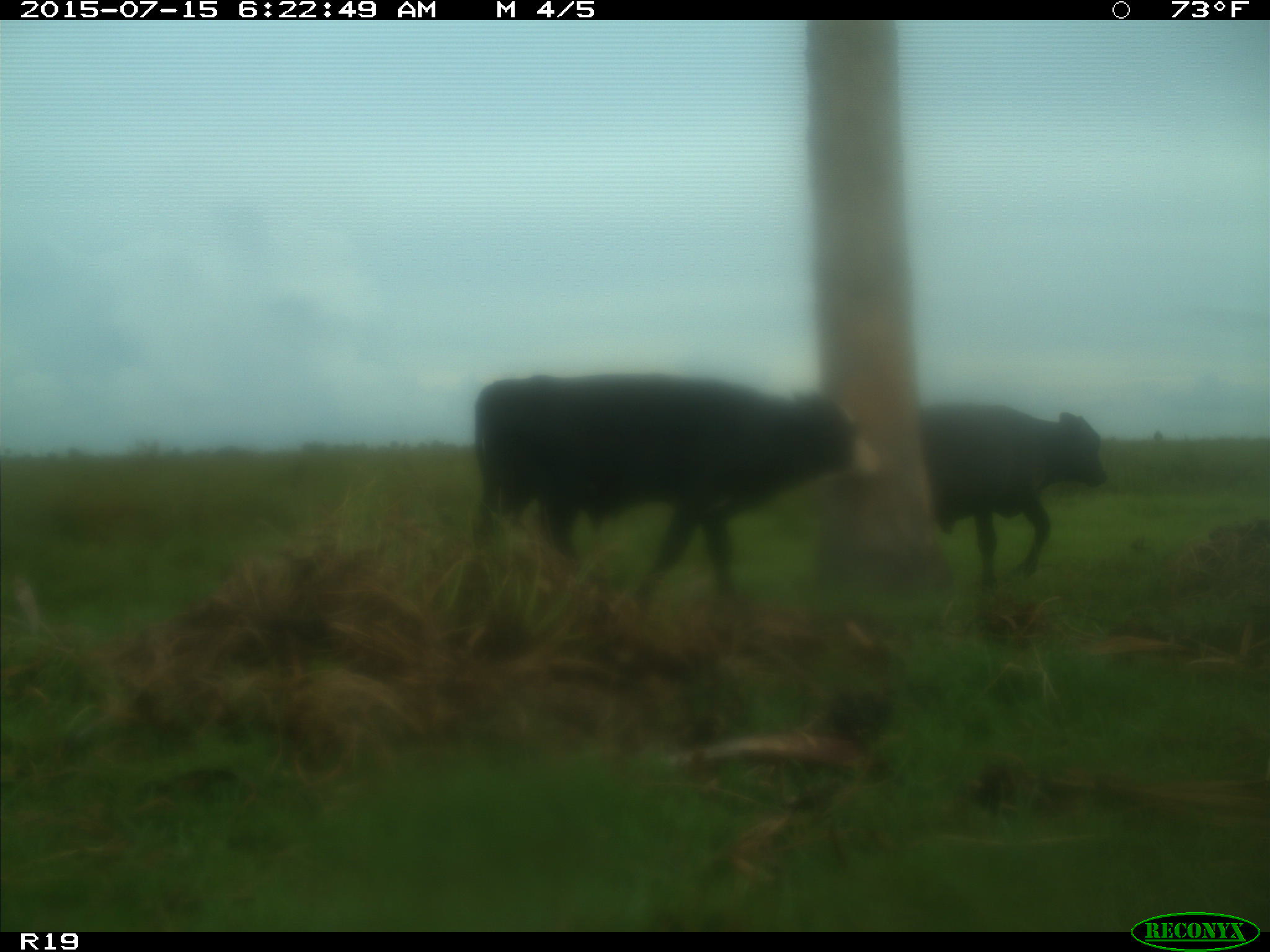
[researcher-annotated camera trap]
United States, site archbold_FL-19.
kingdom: Animalia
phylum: Chordata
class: Mammalia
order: Artiodactyla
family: Bovidae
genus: Bos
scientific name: Bos taurus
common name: domestic cow